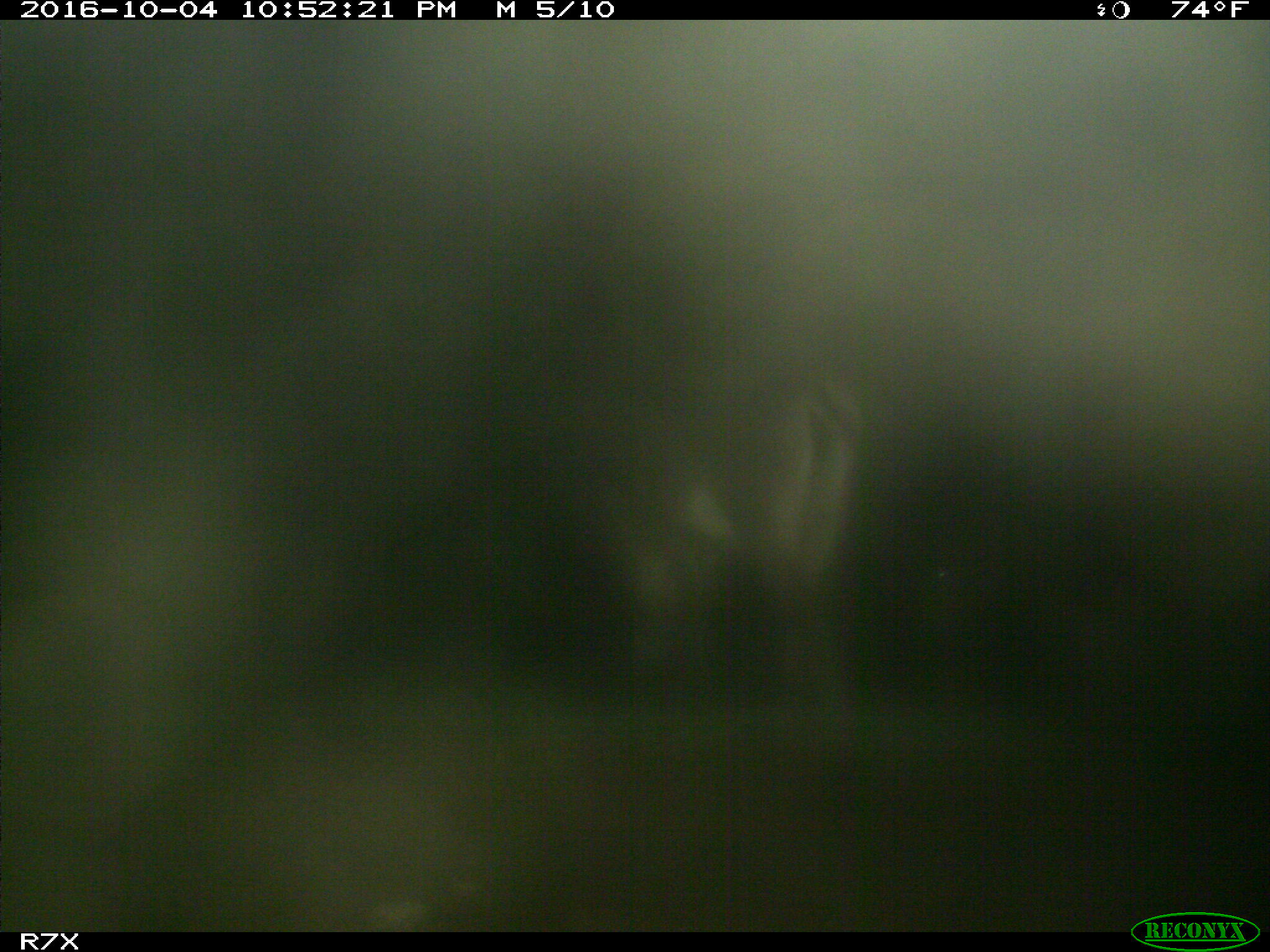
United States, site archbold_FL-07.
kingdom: Animalia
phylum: Chordata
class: Mammalia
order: Perissodactyla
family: Equidae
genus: Equus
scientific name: Equus africanus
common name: african wild ass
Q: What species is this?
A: Equus africanus (african wild ass).